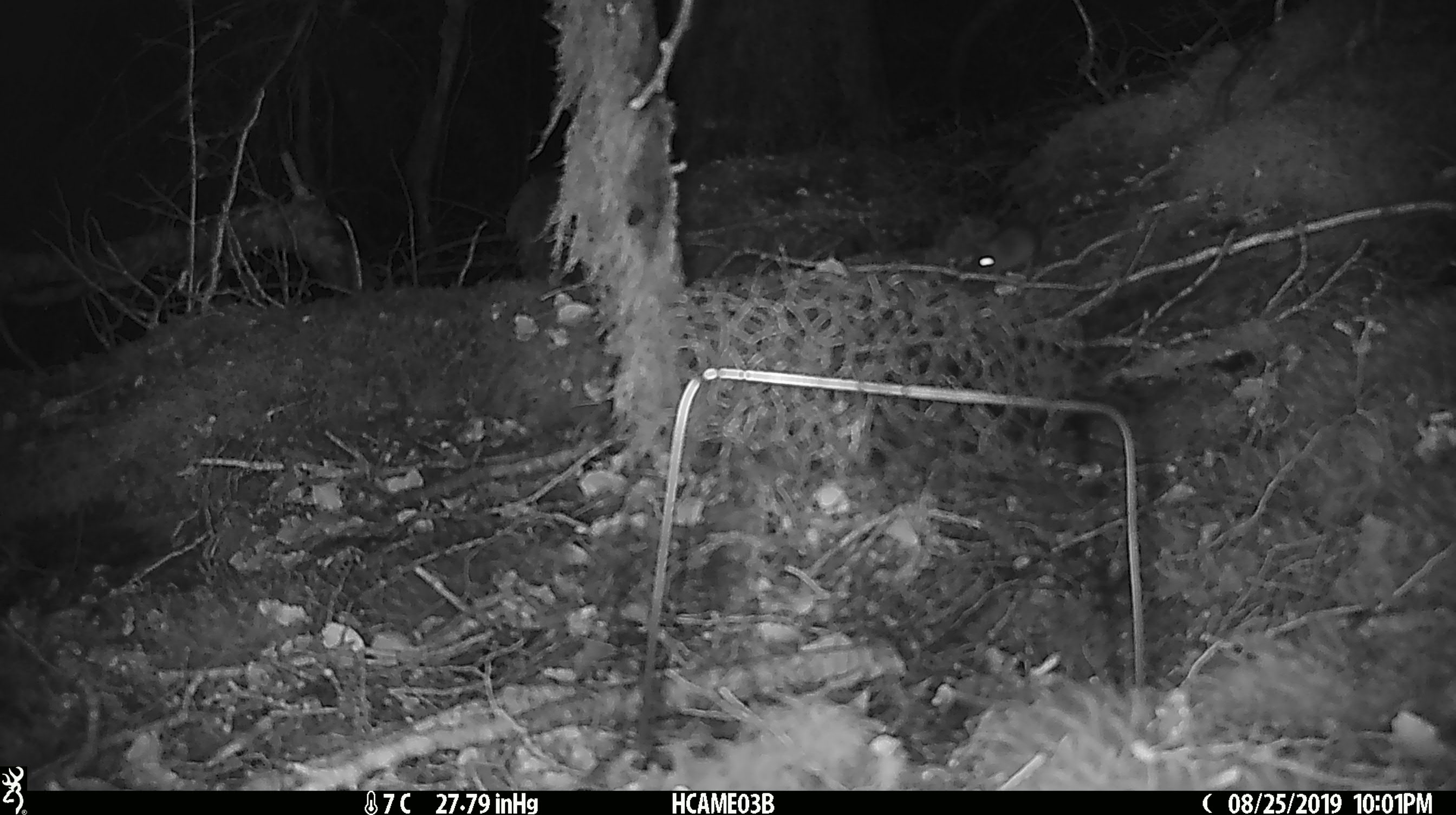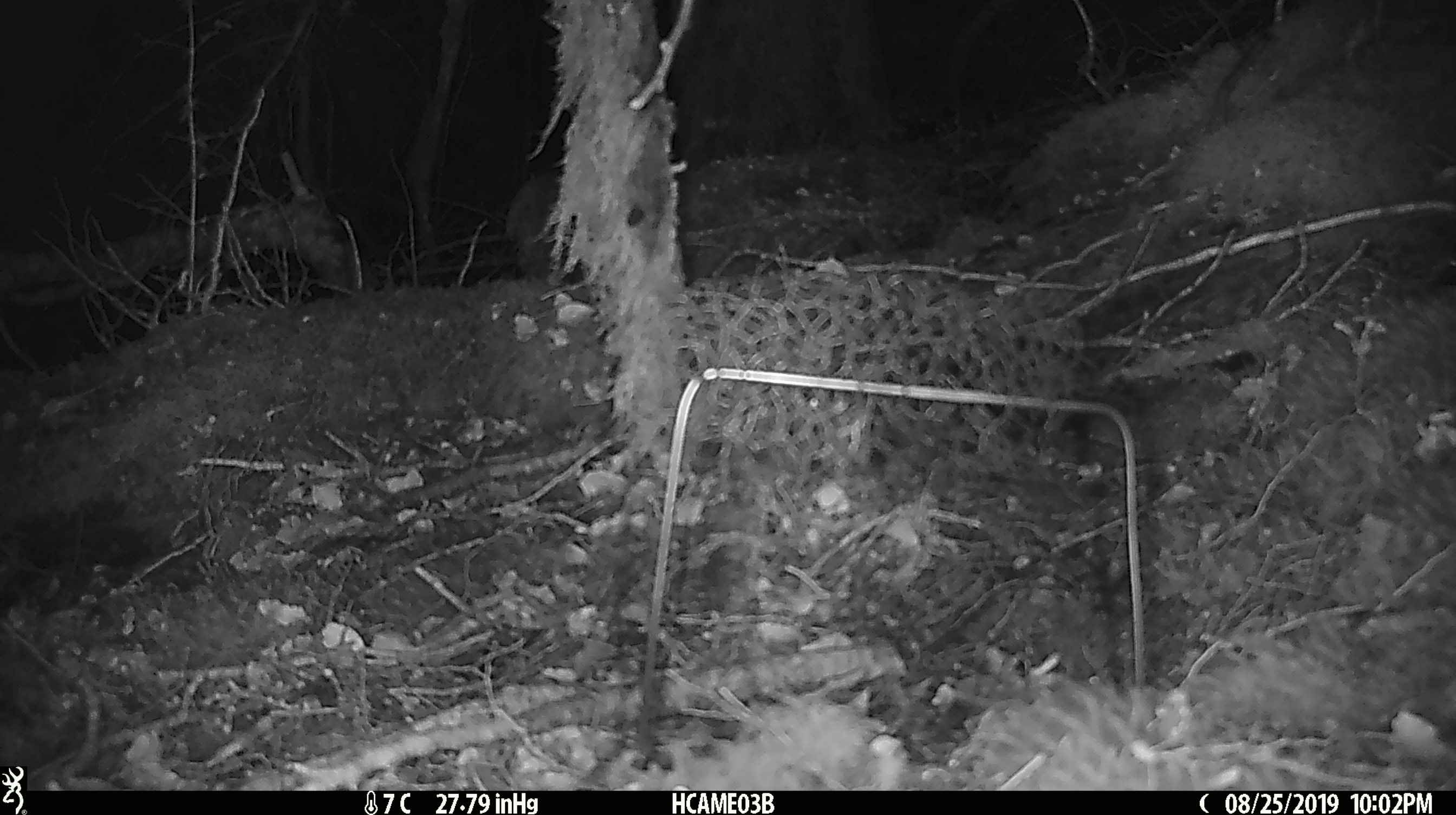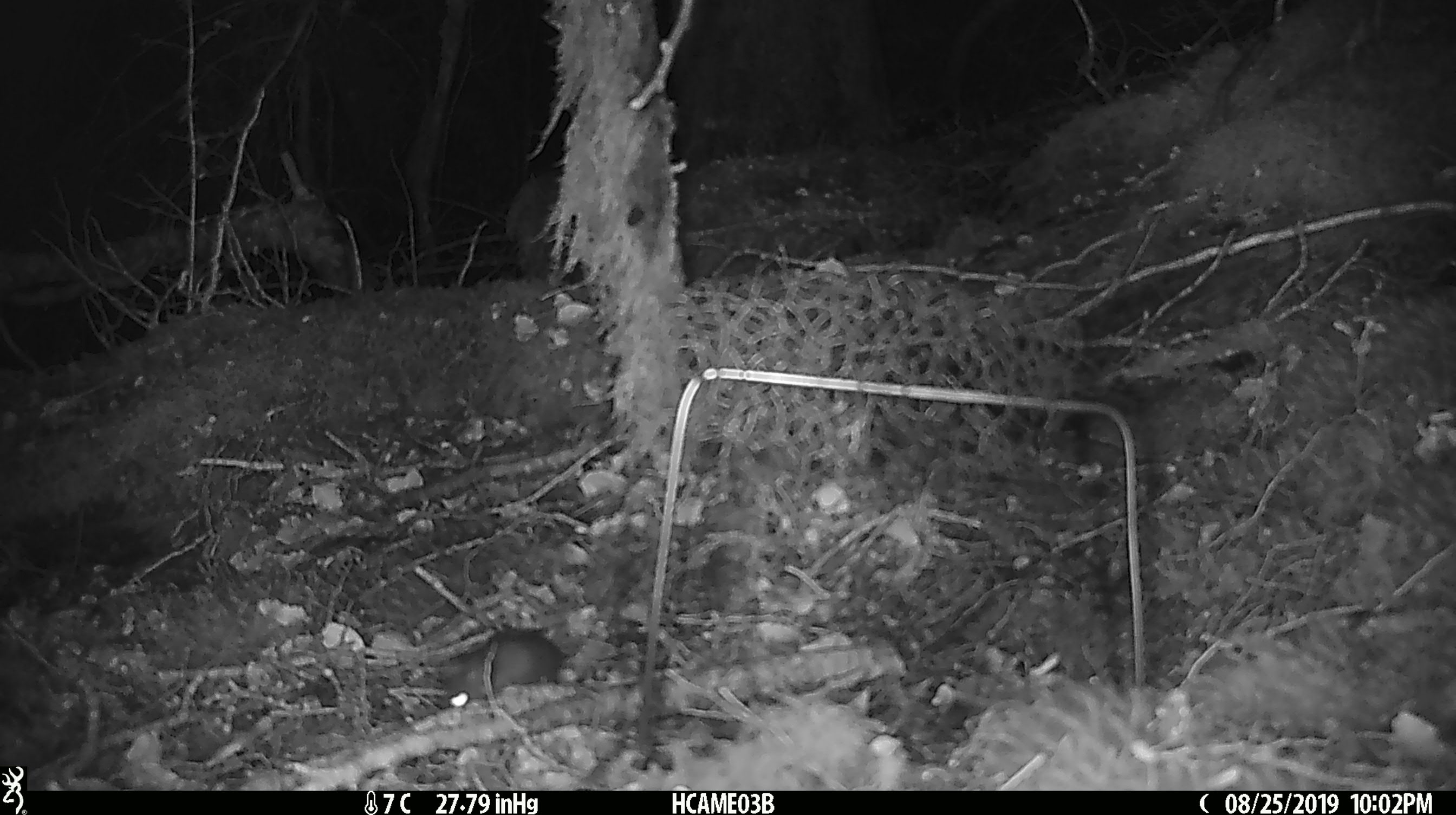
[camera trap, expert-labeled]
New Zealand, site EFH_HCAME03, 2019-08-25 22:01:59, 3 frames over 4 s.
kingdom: Animalia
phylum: Chordata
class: Mammalia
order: Rodentia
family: Muridae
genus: Mus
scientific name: Mus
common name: mouse